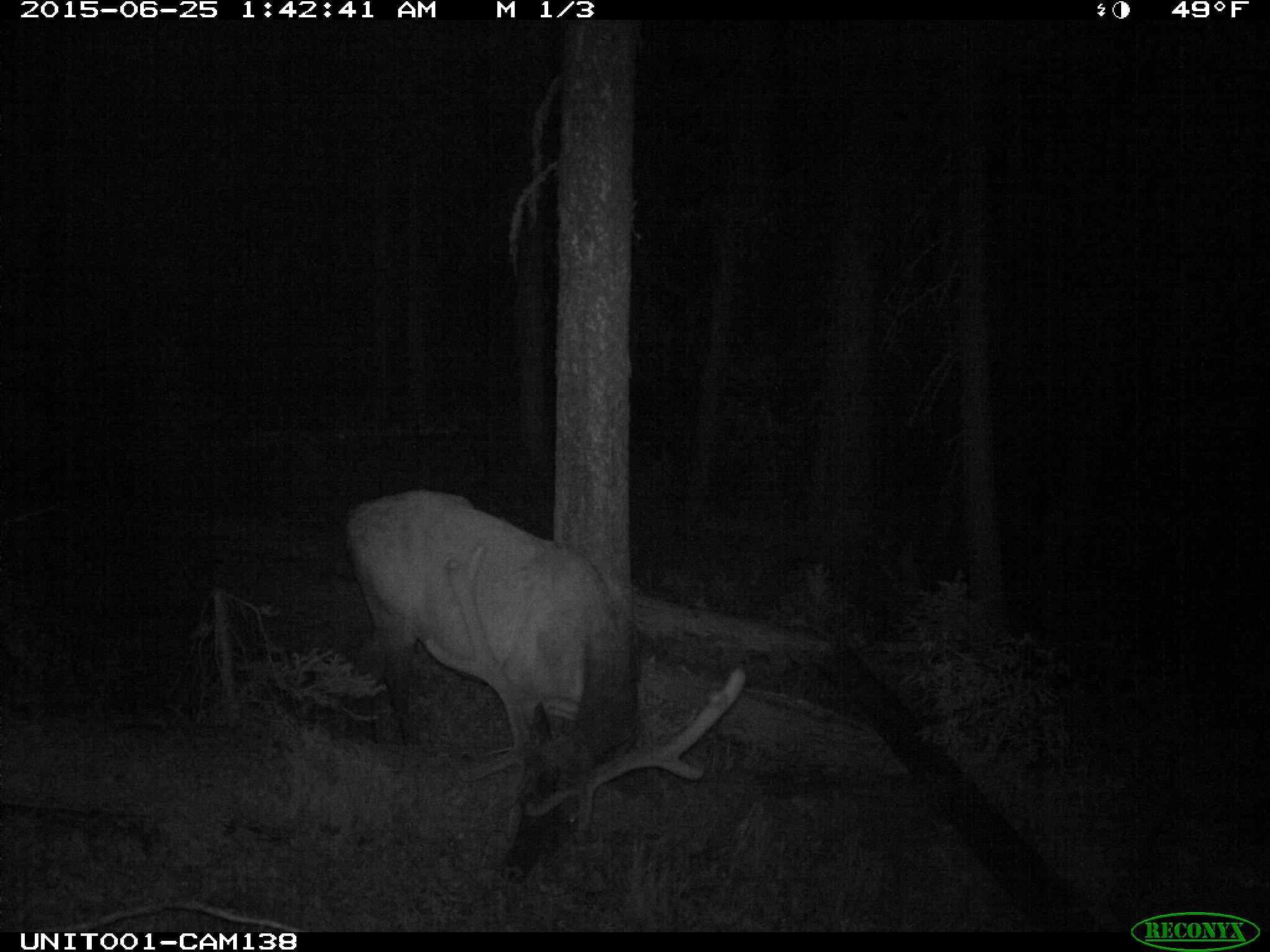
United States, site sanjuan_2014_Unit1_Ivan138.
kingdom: Animalia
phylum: Chordata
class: Mammalia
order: Artiodactyla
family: Cervidae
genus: Cervus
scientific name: Cervus elaphus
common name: red deer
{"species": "Cervus elaphus (red deer)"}